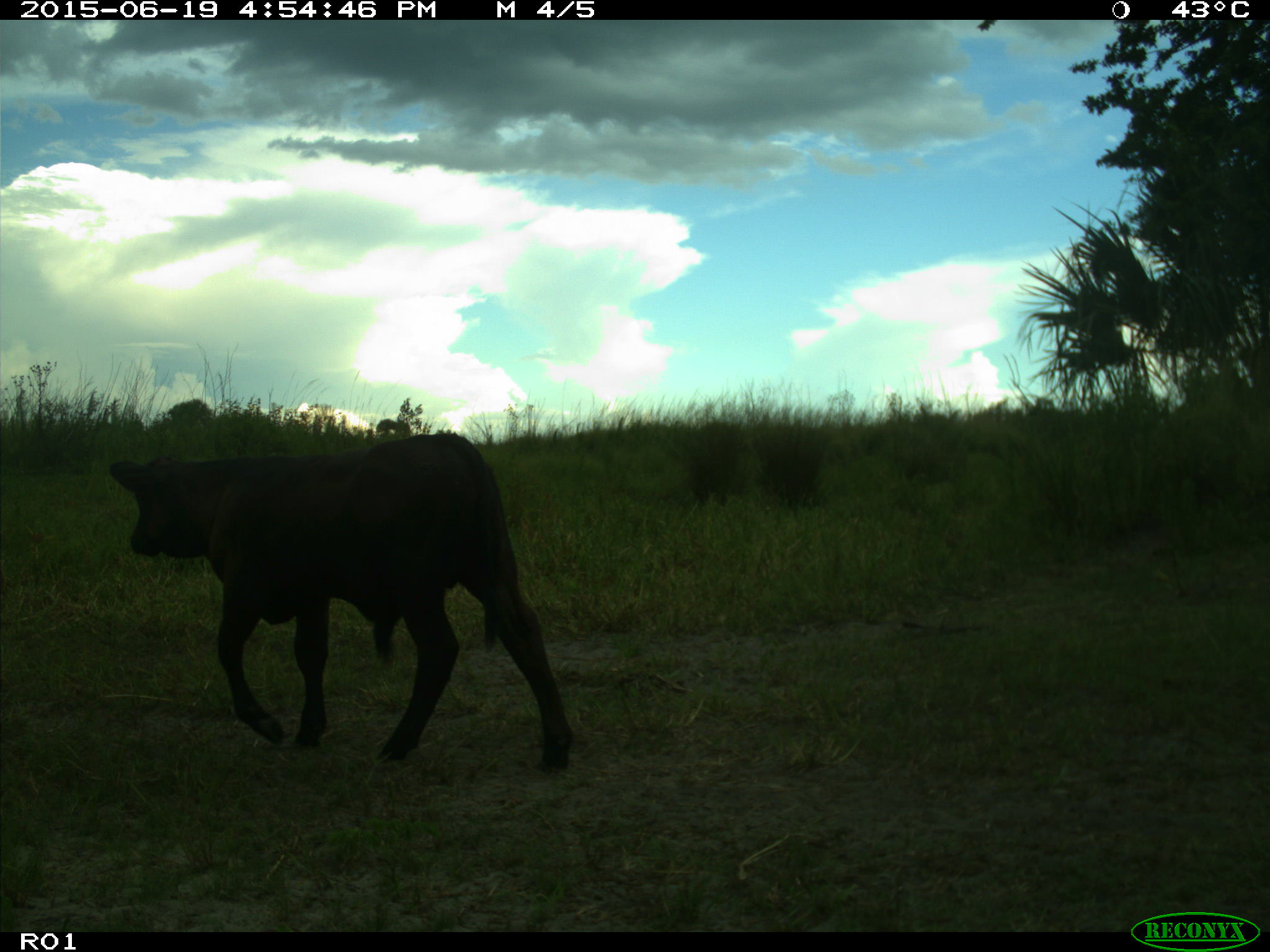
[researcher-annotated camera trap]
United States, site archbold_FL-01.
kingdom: Animalia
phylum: Chordata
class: Mammalia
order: Artiodactyla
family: Bovidae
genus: Bos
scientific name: Bos taurus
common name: domestic cow